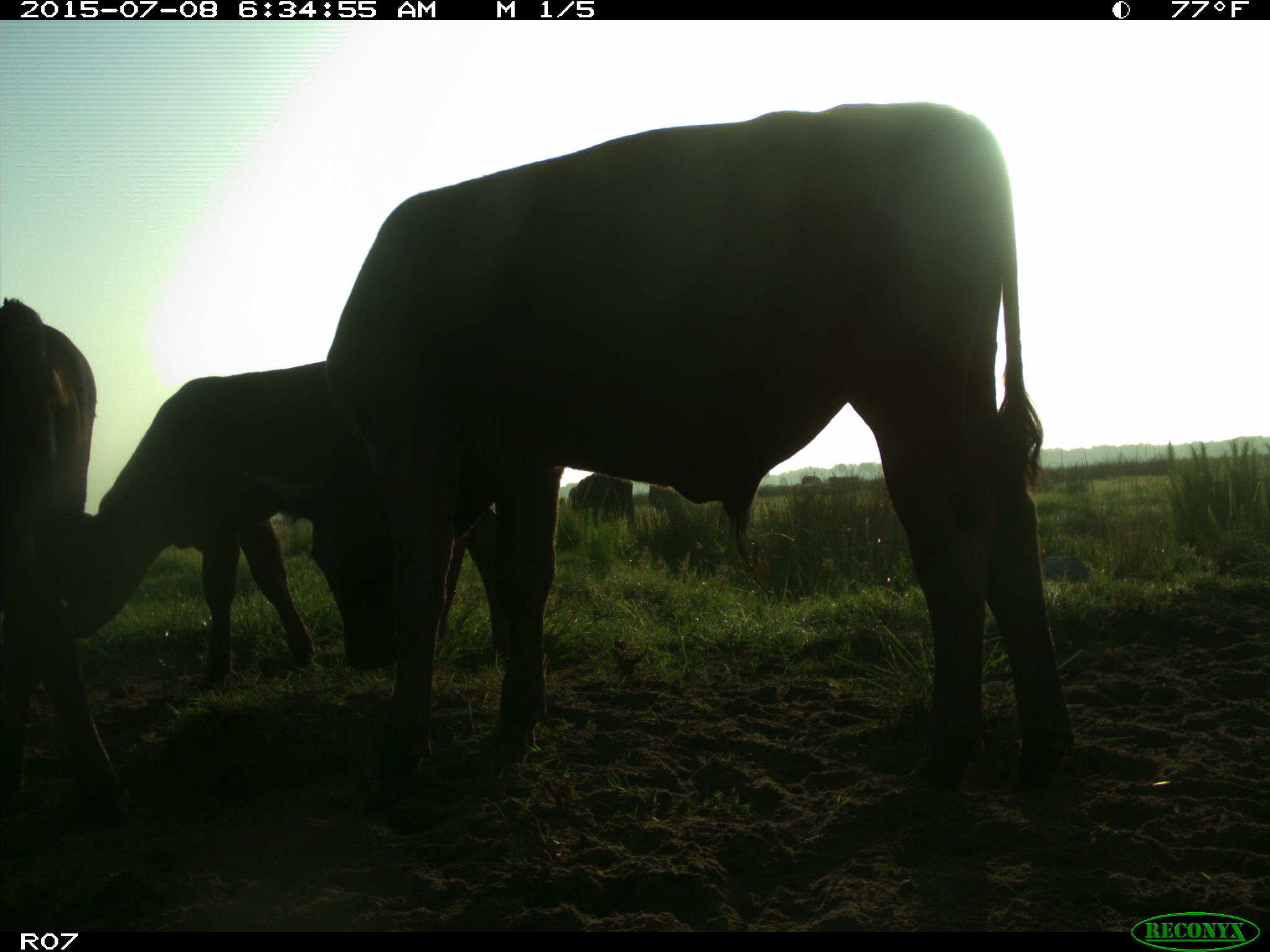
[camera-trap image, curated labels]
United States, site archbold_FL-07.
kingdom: Animalia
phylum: Chordata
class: Mammalia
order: Artiodactyla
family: Bovidae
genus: Bos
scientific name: Bos taurus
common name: domestic cow